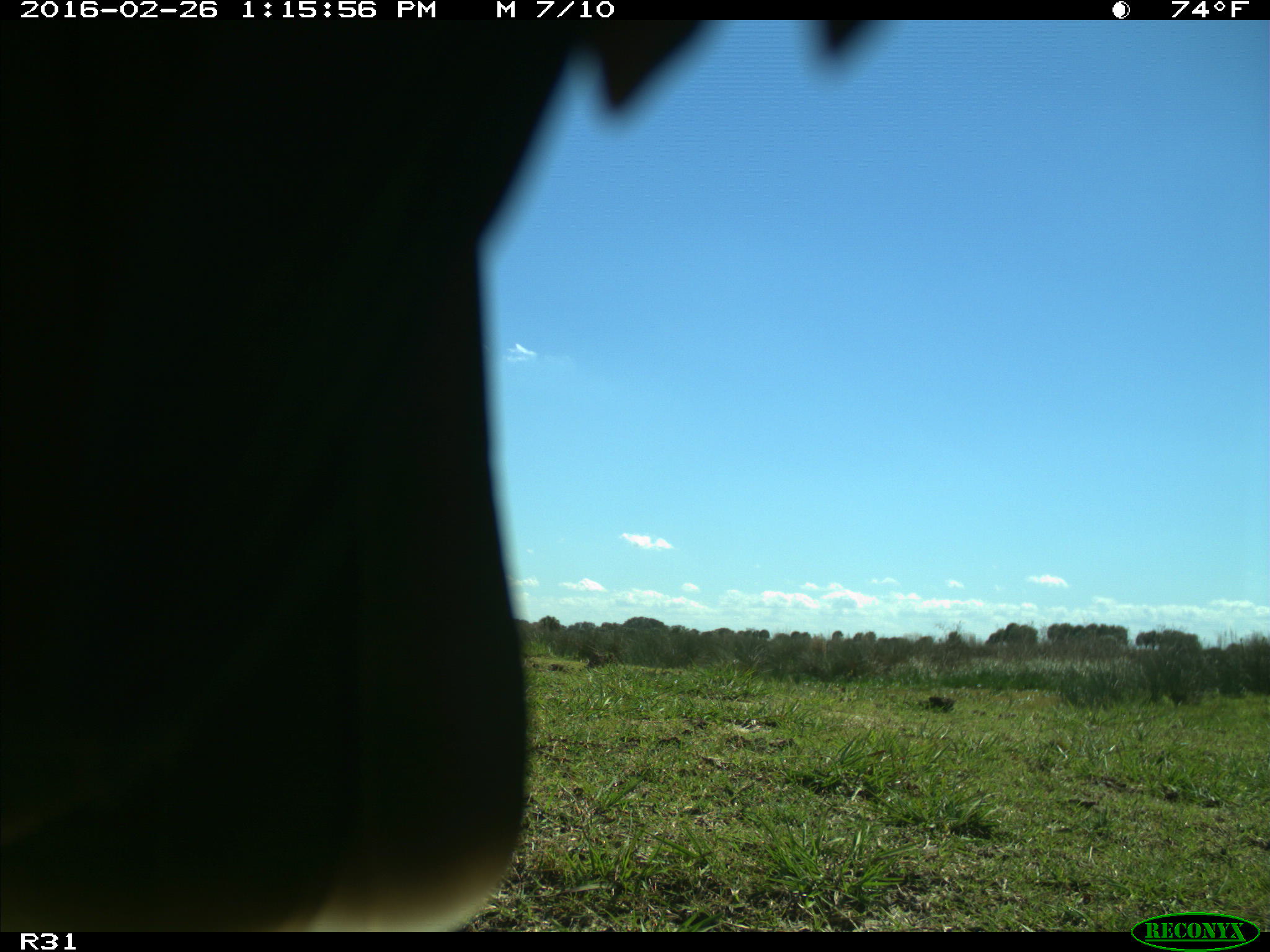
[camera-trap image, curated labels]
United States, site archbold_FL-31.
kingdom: Animalia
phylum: Chordata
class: Aves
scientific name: Aves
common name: birds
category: unidentified bird